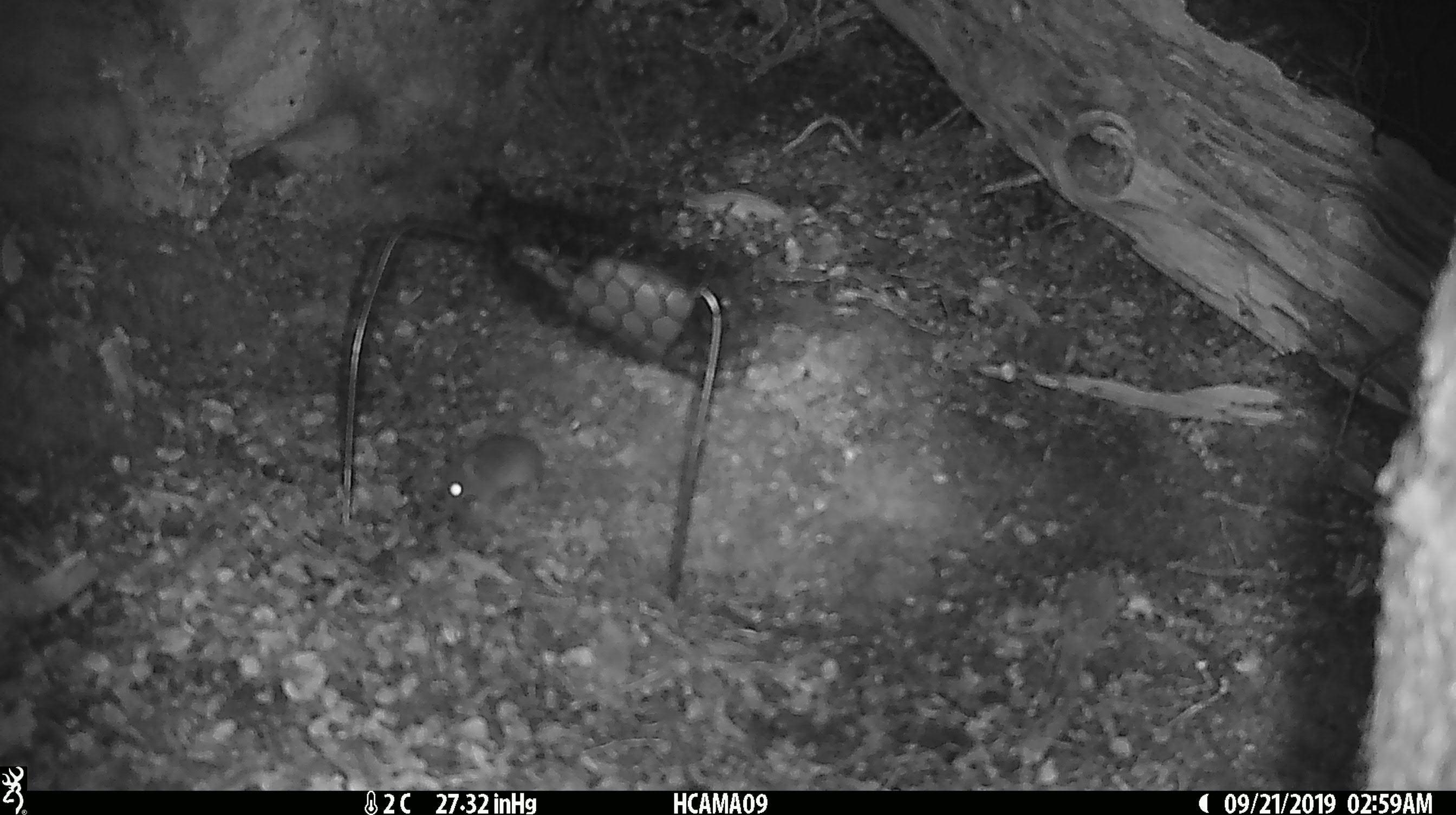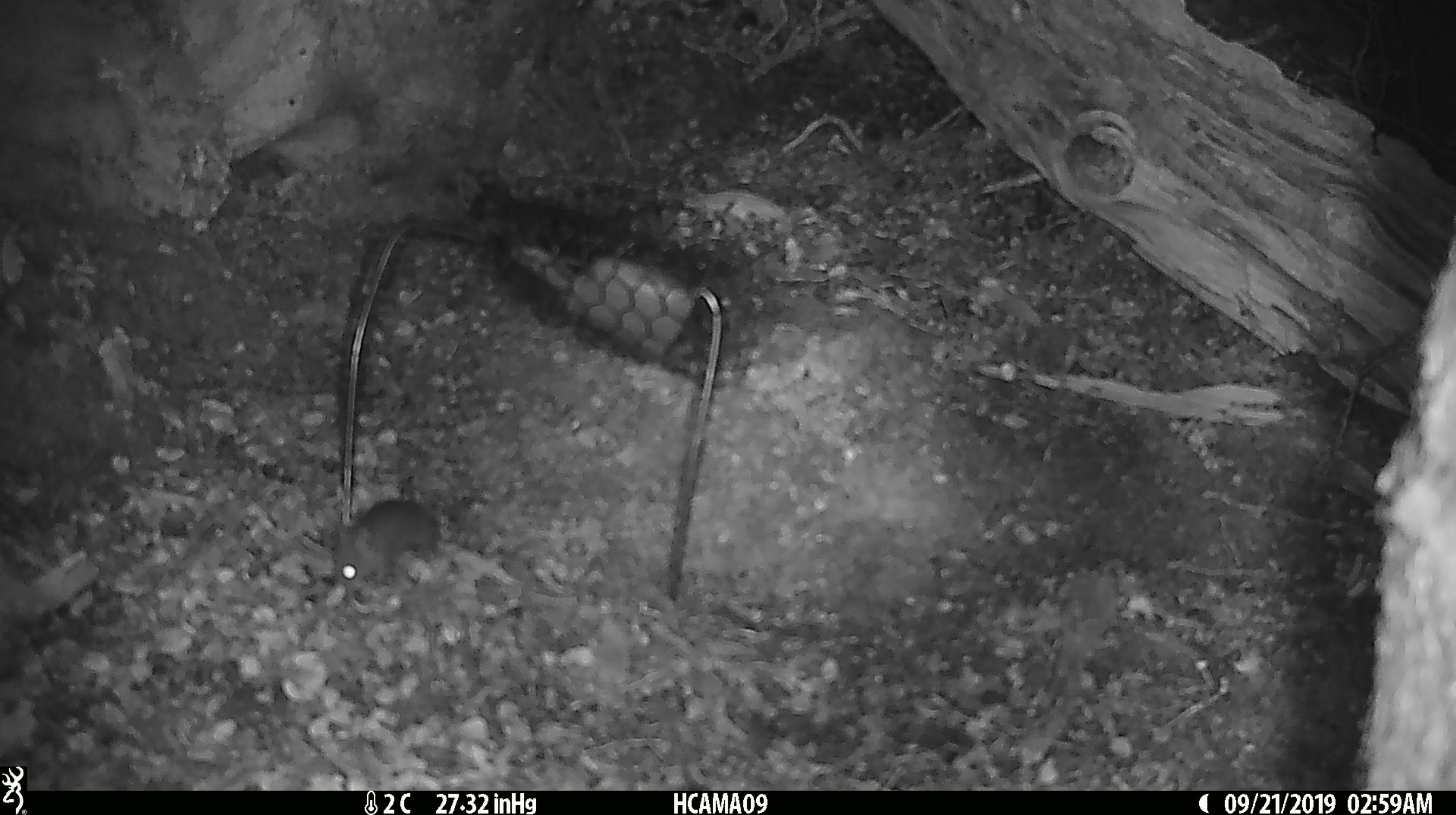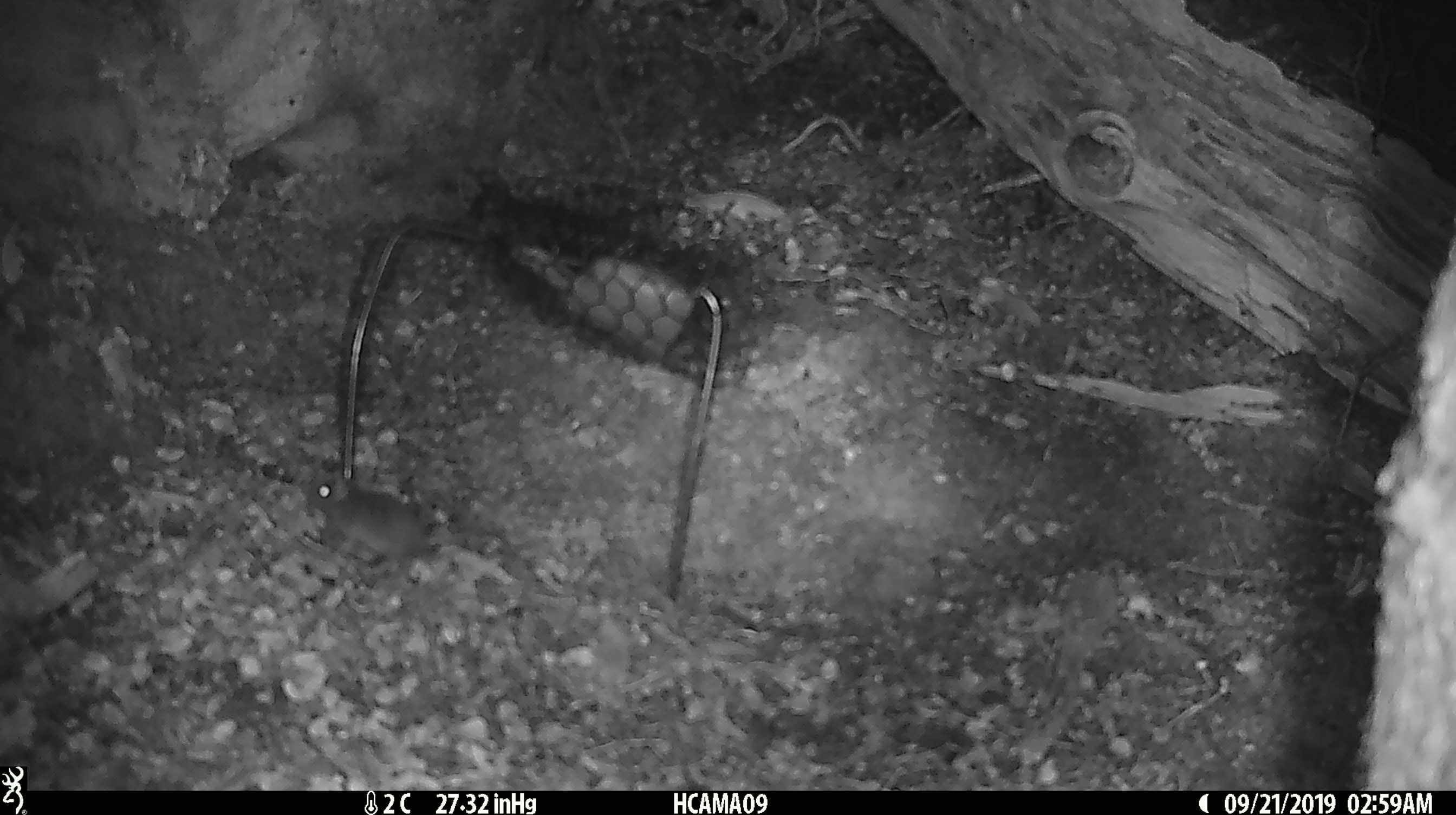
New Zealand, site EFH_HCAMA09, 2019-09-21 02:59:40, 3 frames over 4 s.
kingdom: Animalia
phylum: Chordata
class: Mammalia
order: Rodentia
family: Muridae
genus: Mus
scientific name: Mus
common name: mouse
Mouse (Mus).